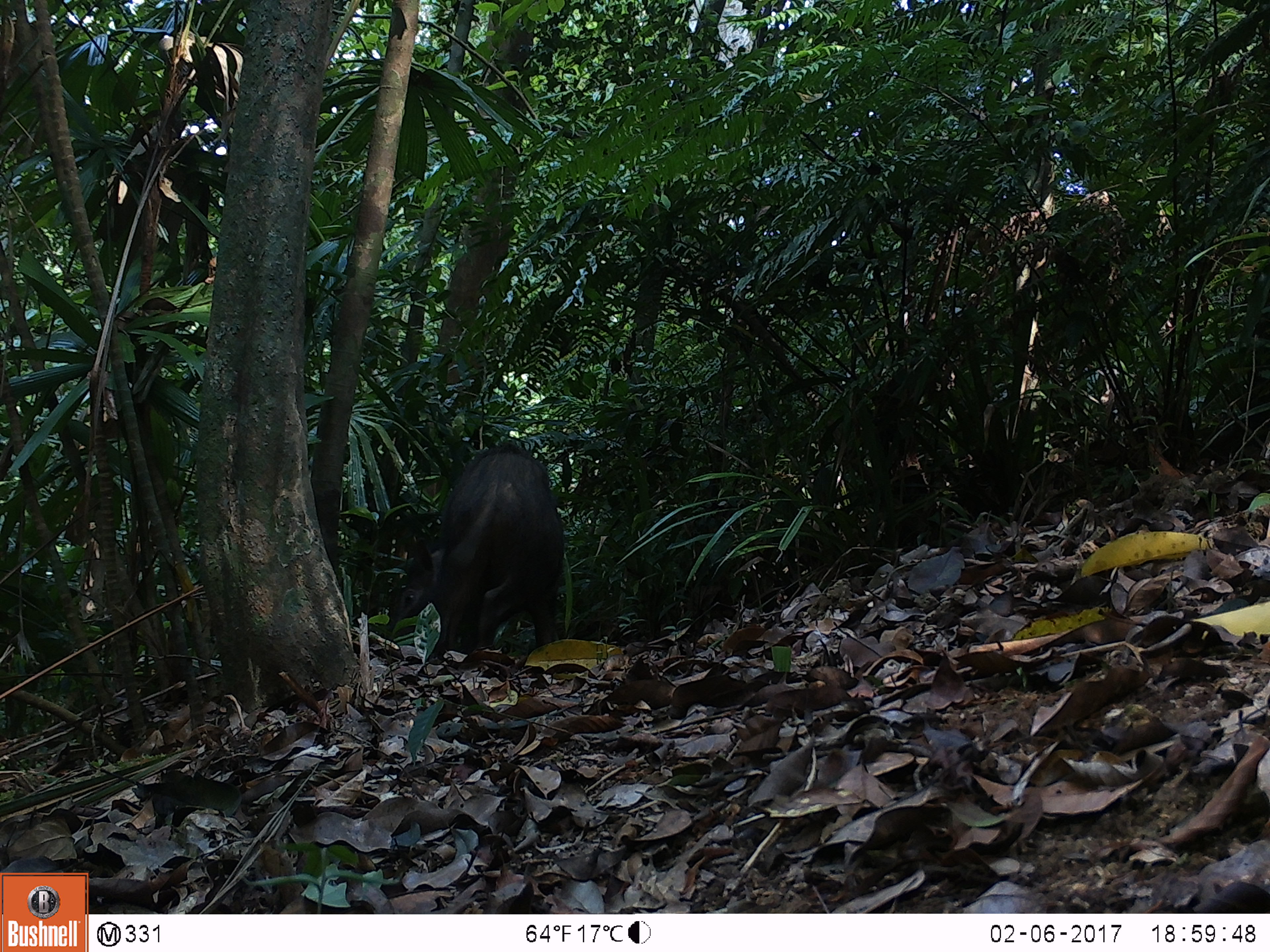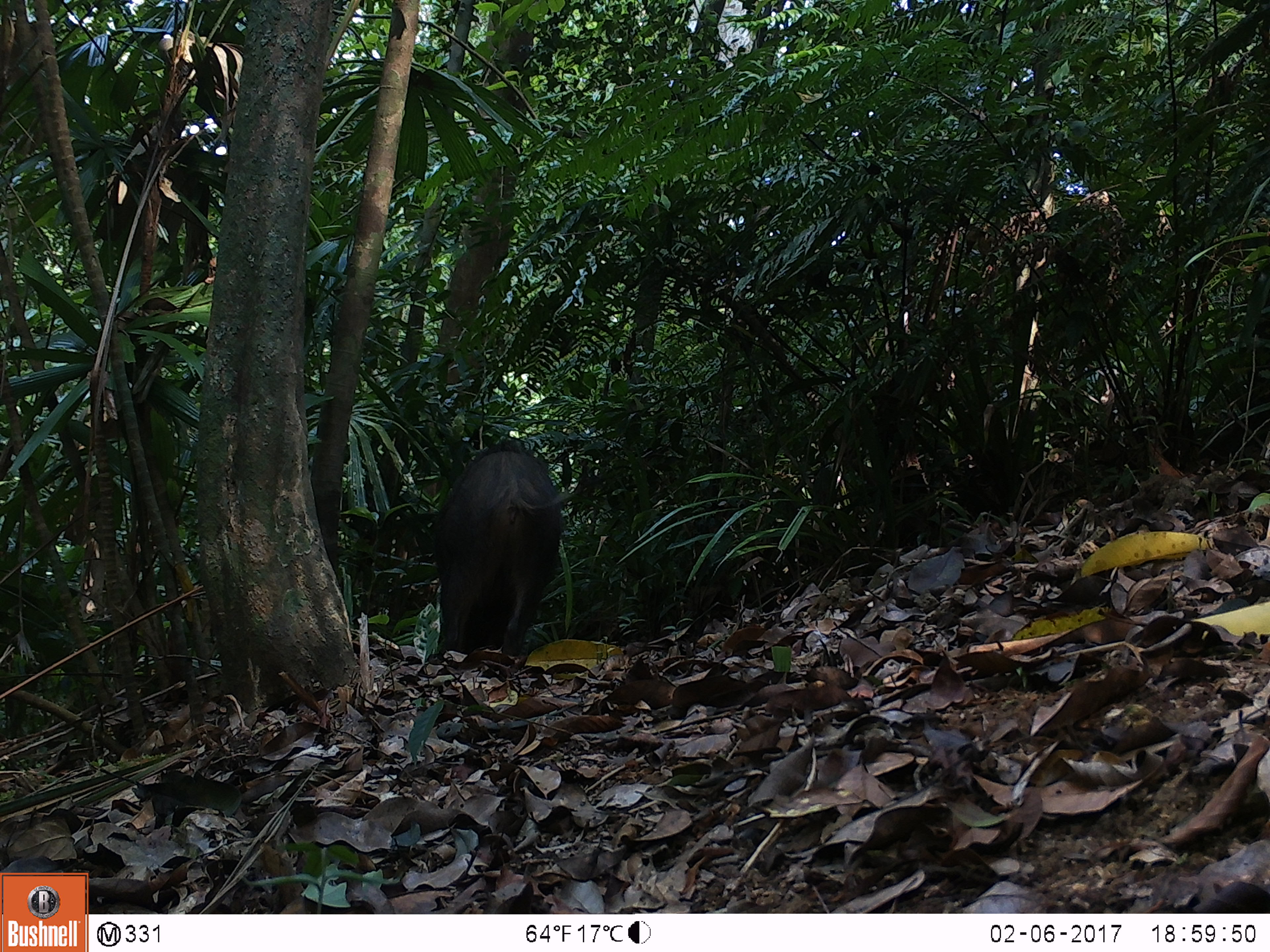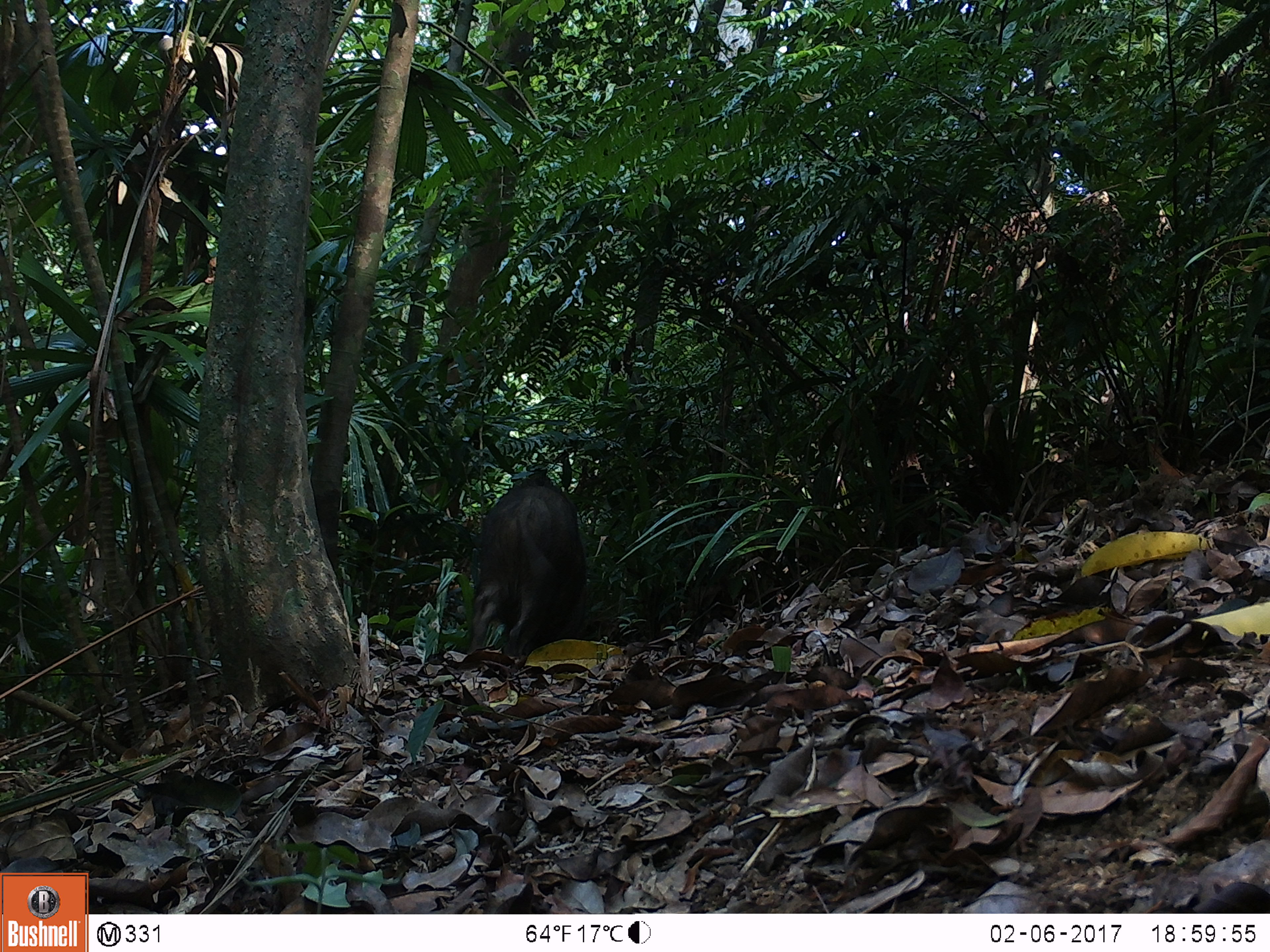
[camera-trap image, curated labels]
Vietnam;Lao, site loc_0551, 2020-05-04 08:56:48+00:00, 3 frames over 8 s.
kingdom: Animalia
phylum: Chordata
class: Mammalia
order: Artiodactyla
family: Suidae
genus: Sus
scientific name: Sus scrofa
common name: eurasian wild pig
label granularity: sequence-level